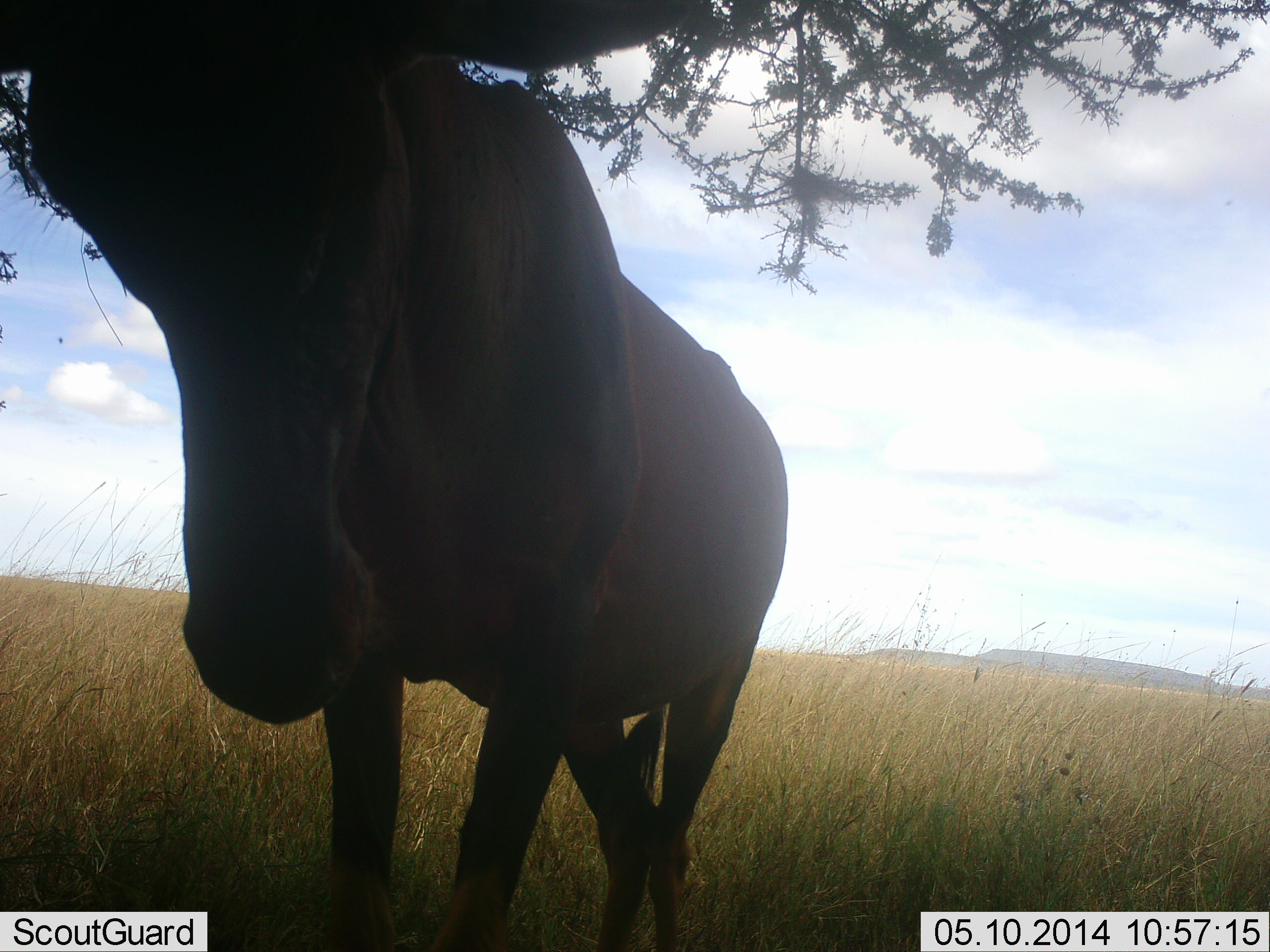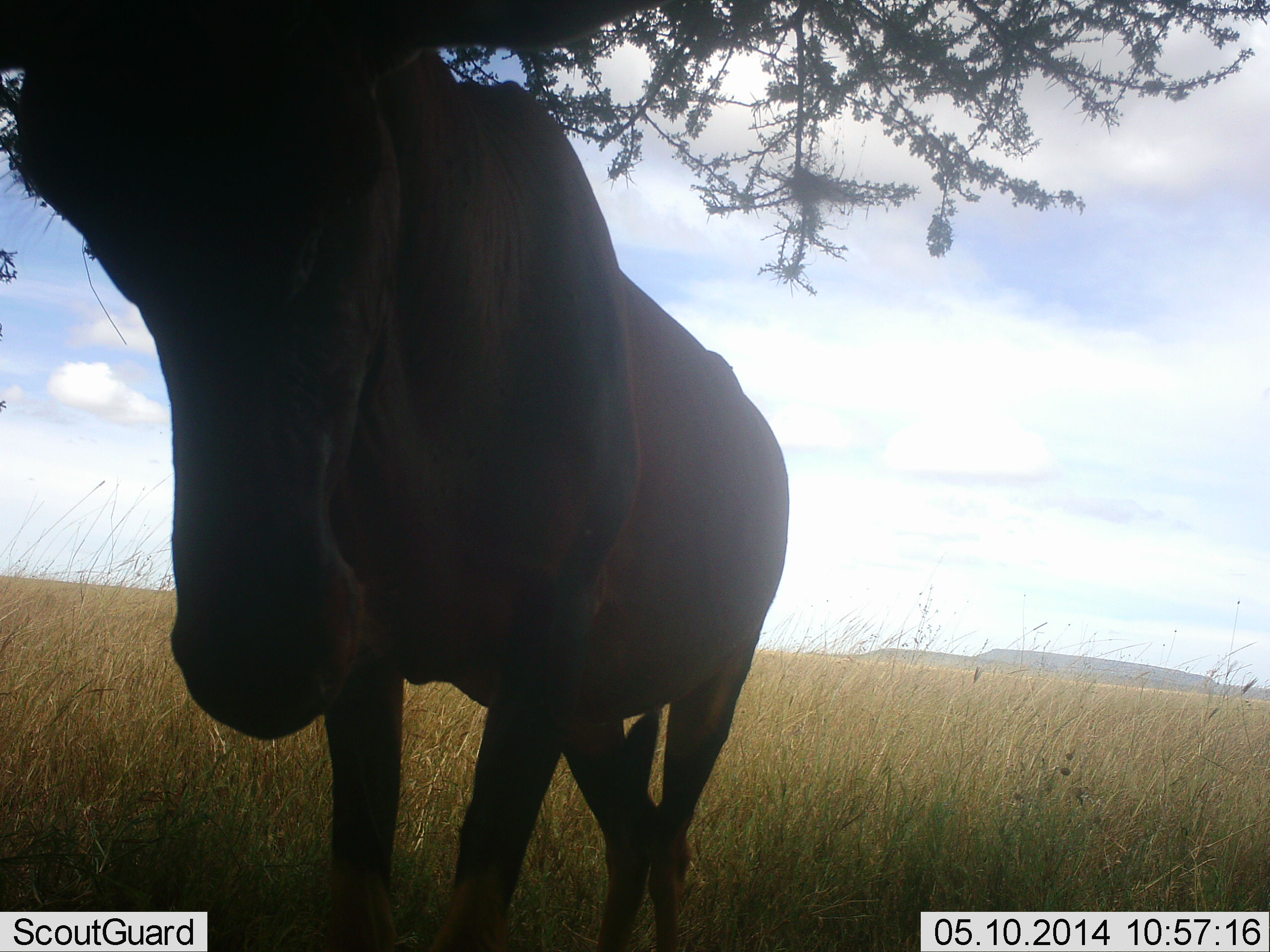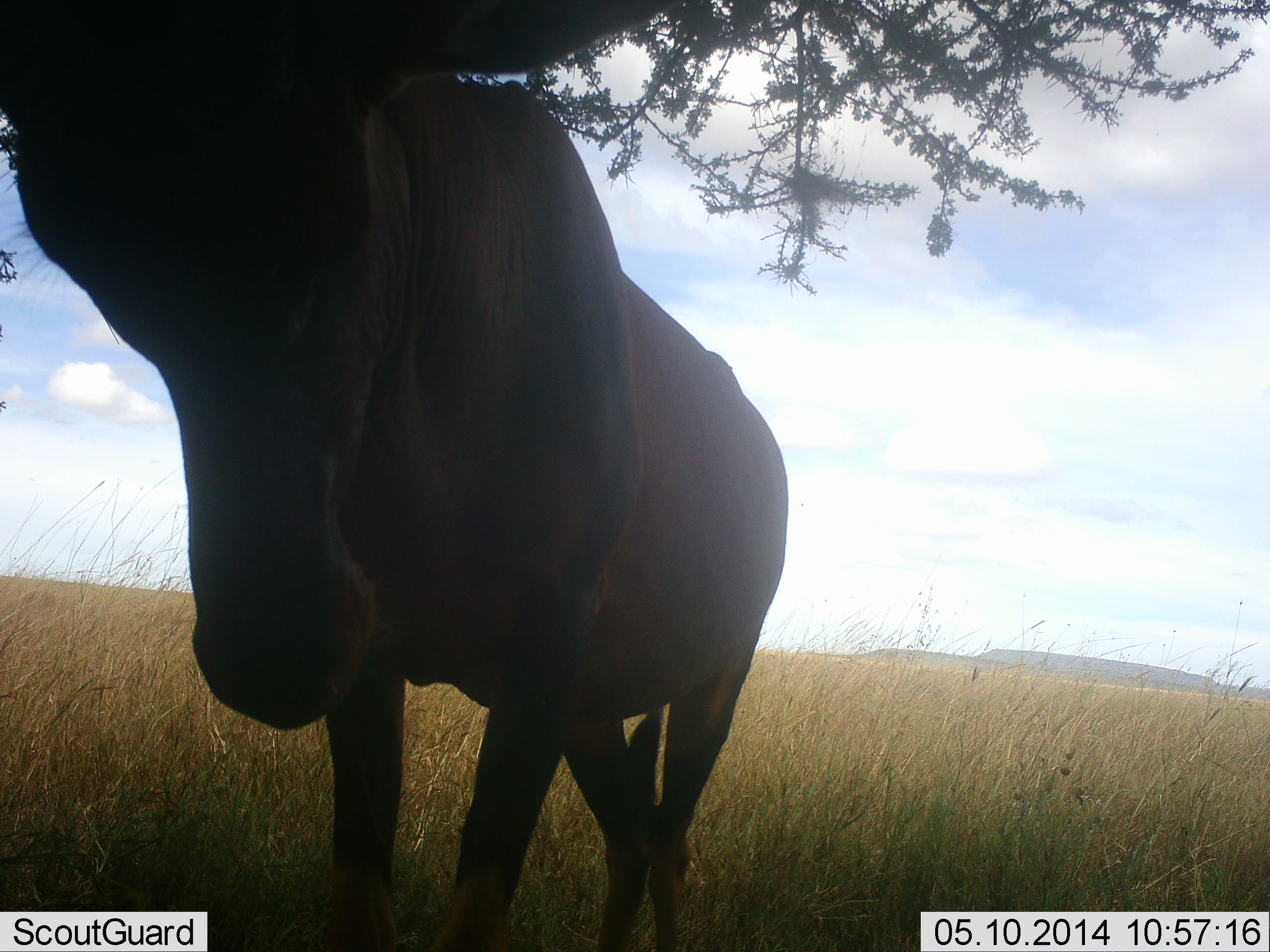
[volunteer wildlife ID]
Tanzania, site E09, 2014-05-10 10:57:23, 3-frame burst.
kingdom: Animalia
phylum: Chordata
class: Mammalia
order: Artiodactyla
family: Bovidae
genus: Alcelaphus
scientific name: Alcelaphus buselaphus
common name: hartebeest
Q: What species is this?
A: Hartebeest (Alcelaphus buselaphus).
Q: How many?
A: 1.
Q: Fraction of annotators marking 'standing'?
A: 85%.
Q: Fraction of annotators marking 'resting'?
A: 6%.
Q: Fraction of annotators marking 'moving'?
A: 0%.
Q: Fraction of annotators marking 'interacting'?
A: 12%.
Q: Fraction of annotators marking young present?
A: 0%.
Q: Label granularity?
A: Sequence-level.